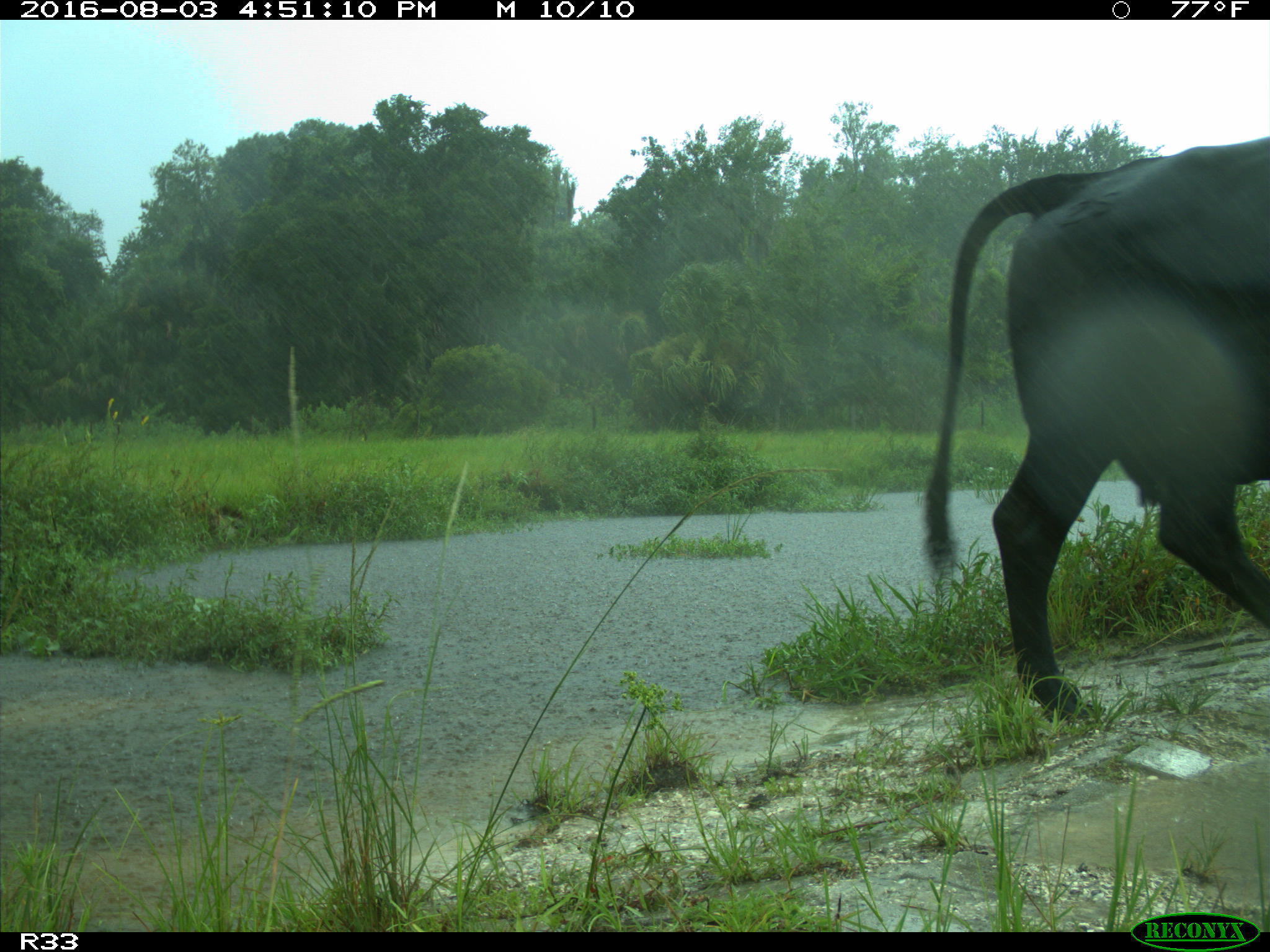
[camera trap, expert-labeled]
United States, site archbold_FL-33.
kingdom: Animalia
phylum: Chordata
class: Mammalia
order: Artiodactyla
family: Bovidae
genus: Bos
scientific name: Bos taurus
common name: domestic cow